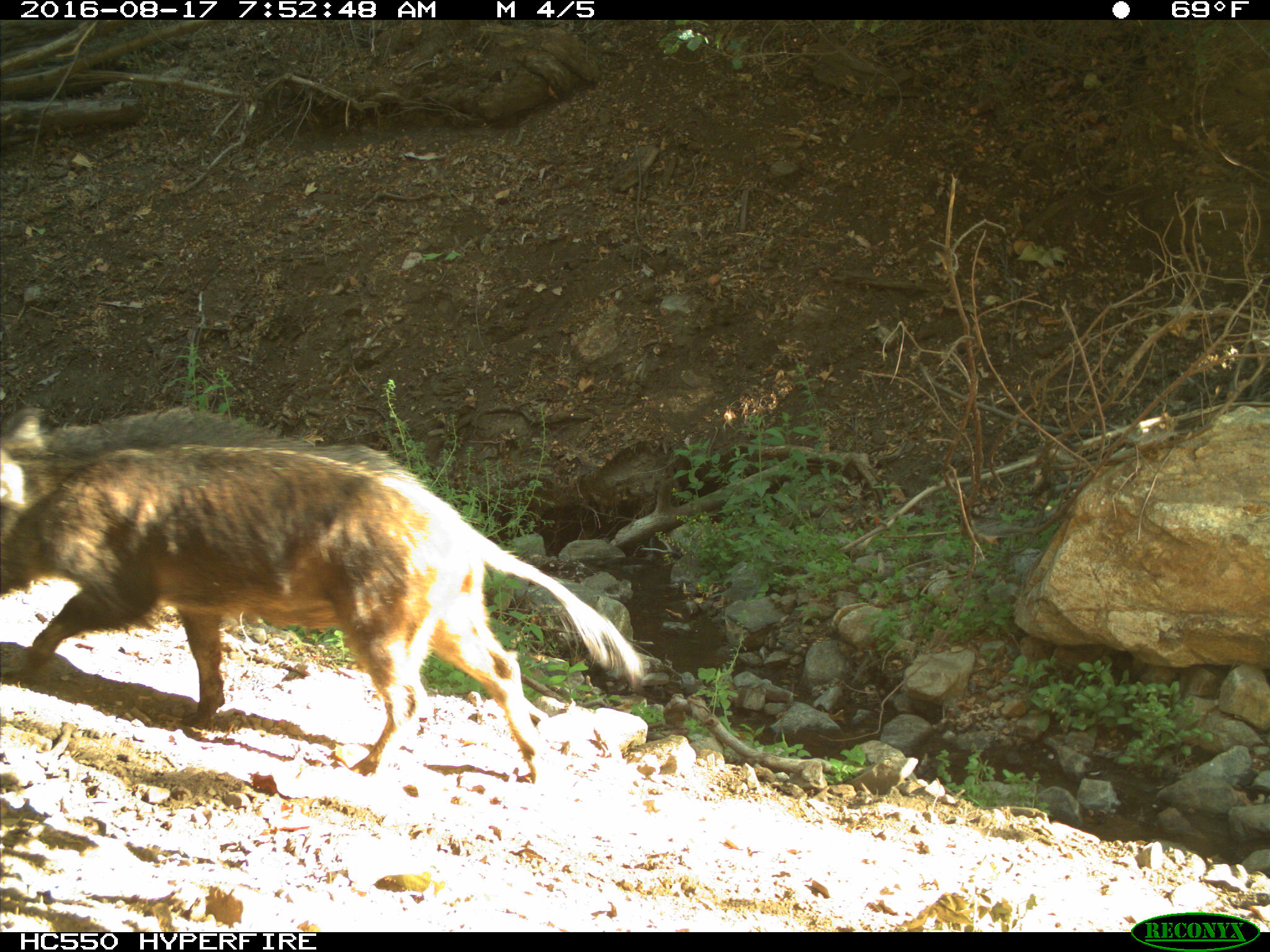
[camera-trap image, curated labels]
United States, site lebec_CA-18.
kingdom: Animalia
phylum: Chordata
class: Mammalia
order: Artiodactyla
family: Suidae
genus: Sus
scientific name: Sus scrofa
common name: wild boar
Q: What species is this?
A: Sus scrofa (wild boar).